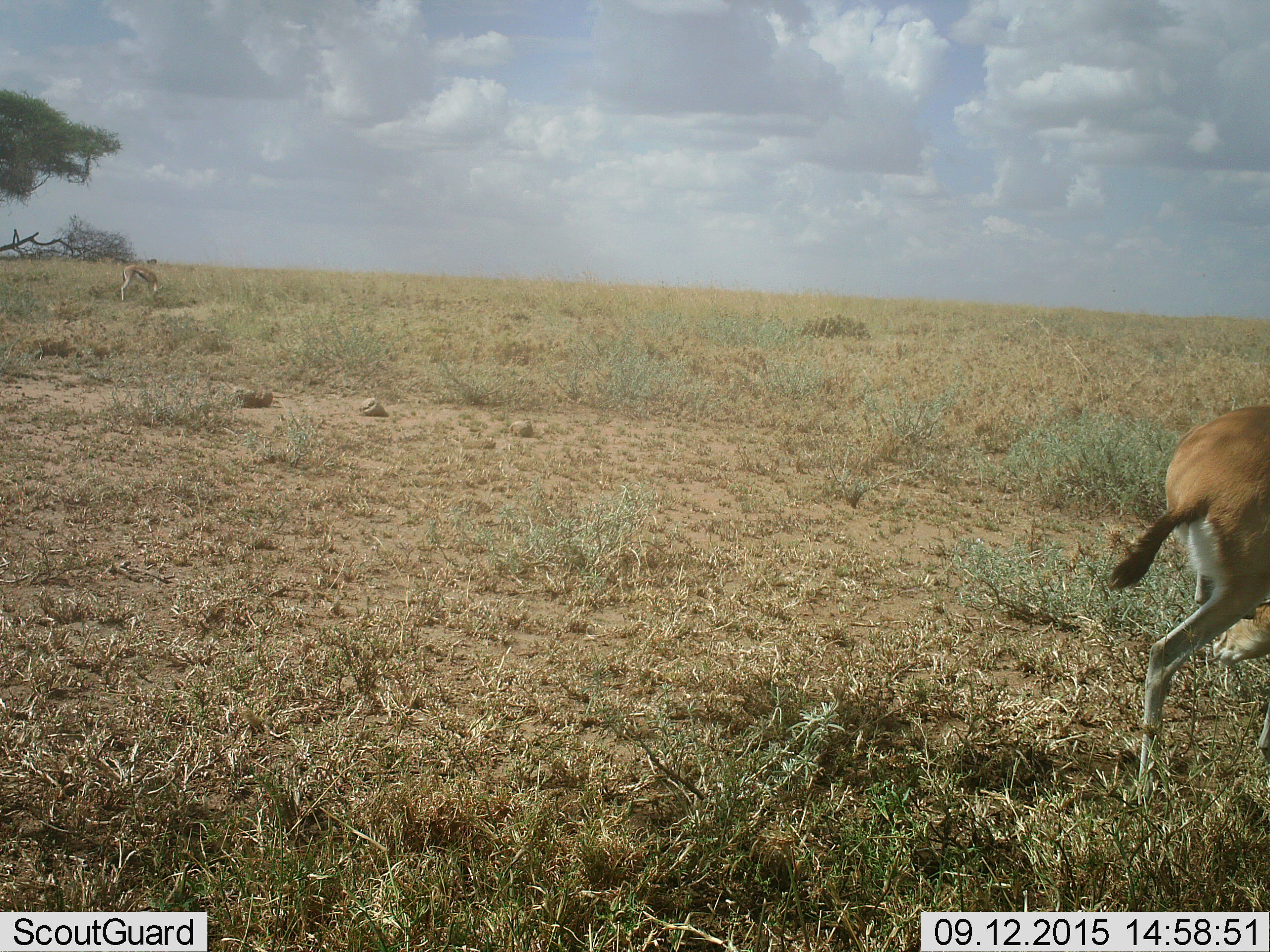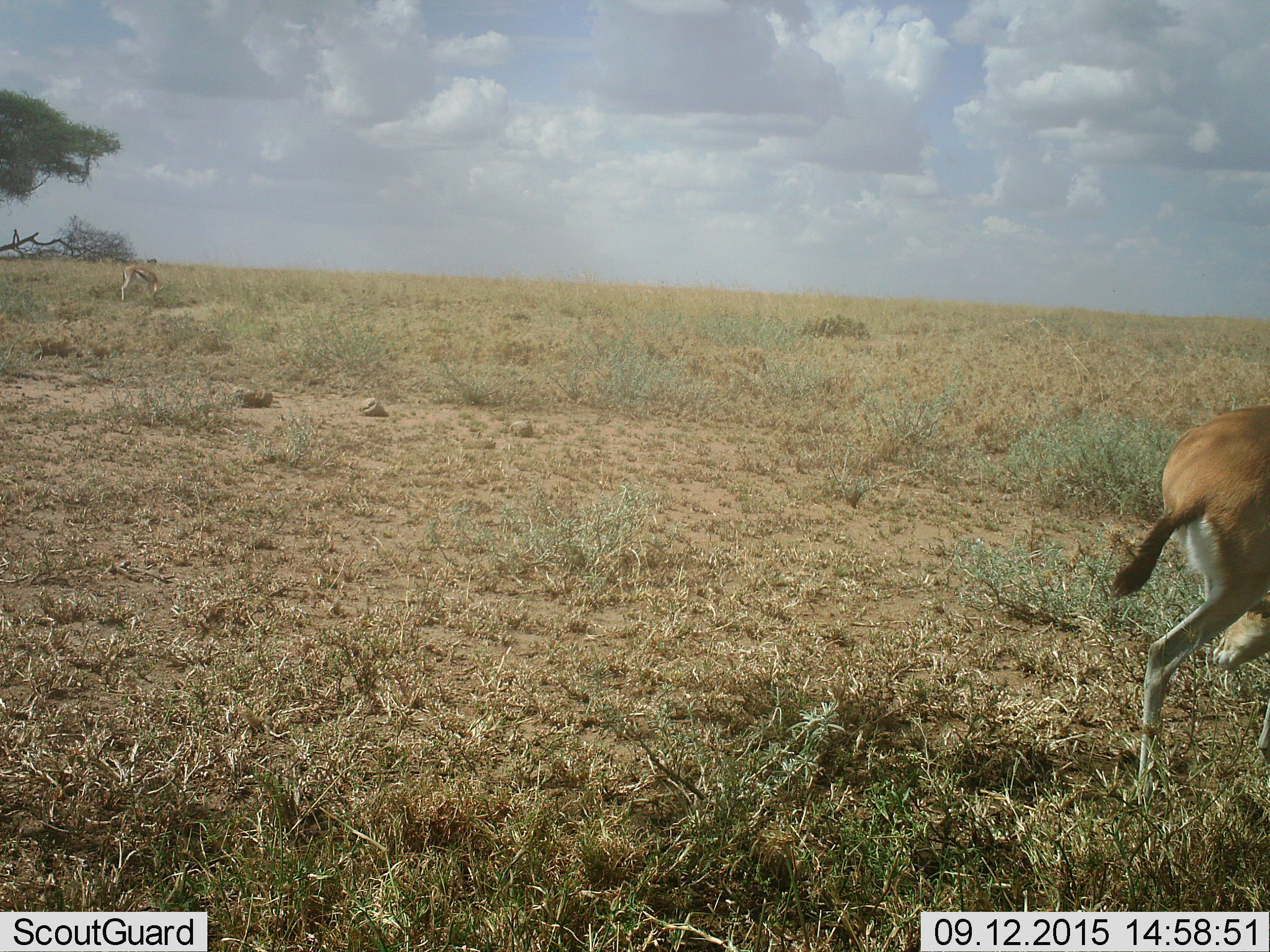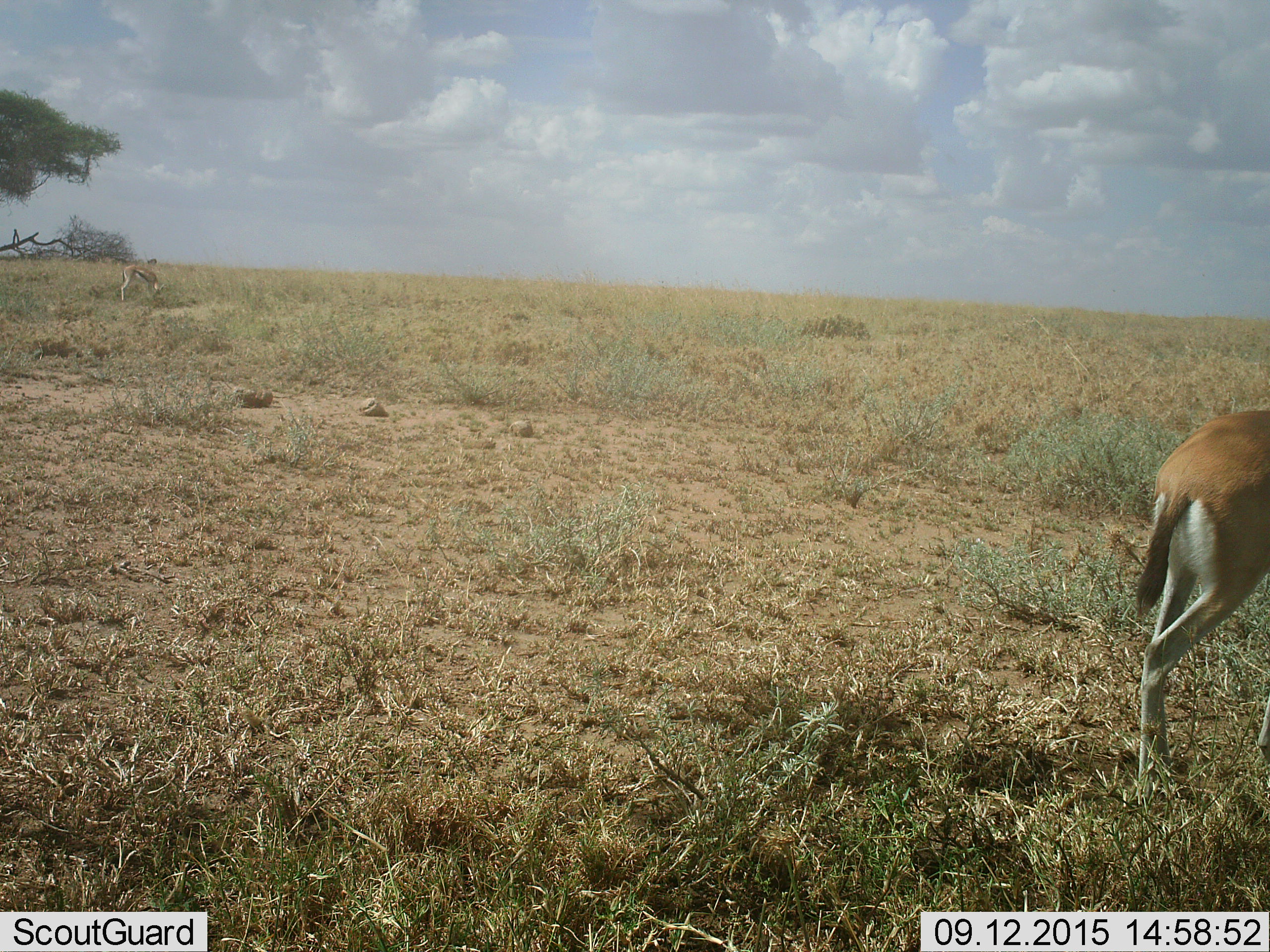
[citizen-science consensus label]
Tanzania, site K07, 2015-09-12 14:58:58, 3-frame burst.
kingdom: Animalia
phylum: Chordata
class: Mammalia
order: Artiodactyla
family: Bovidae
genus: Eudorcas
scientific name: Eudorcas thomsonii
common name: thomson's gazelle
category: gazellethomsons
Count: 2.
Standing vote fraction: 12%.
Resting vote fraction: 0%.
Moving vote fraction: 38%.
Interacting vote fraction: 0%.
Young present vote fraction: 12%.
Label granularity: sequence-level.